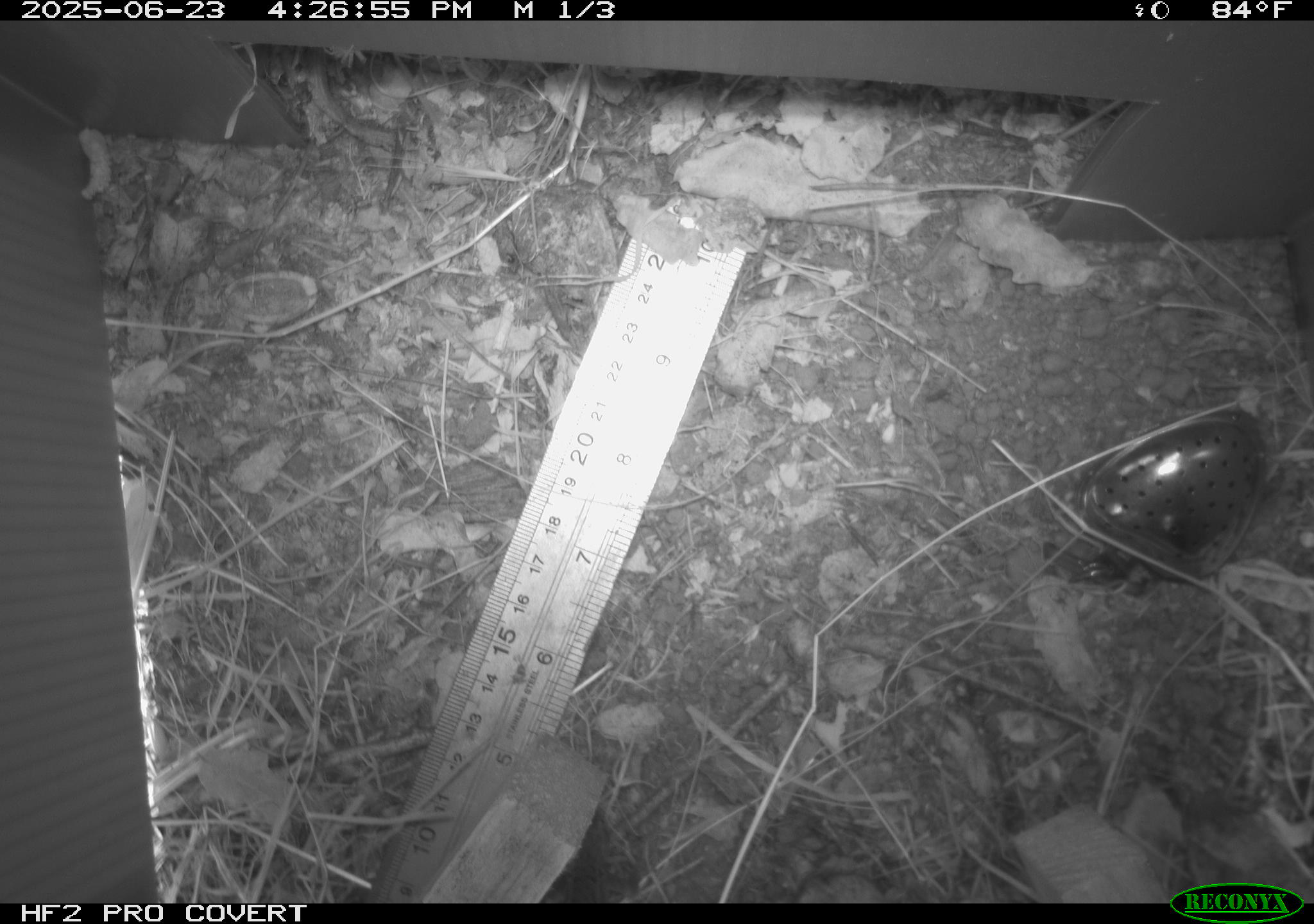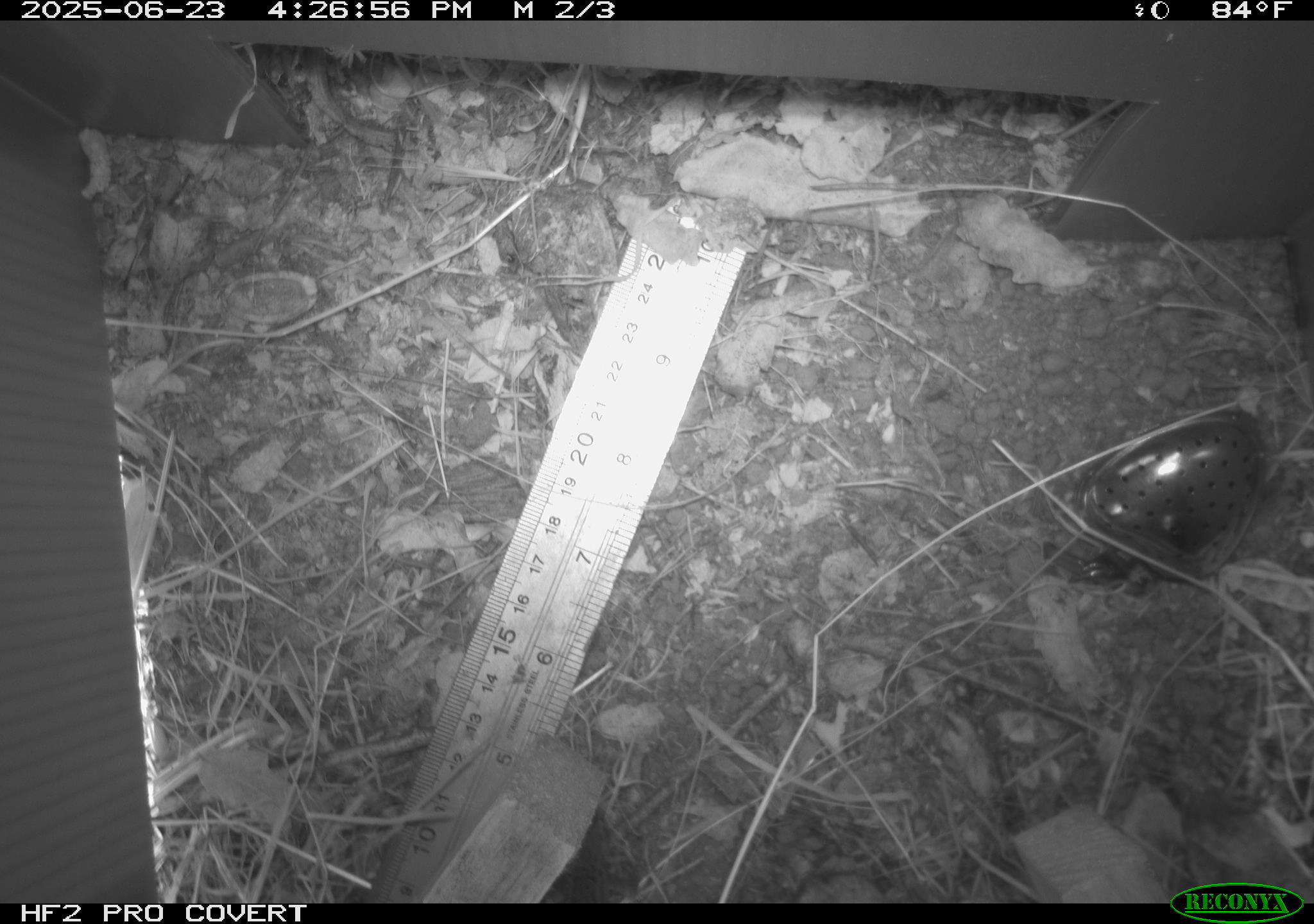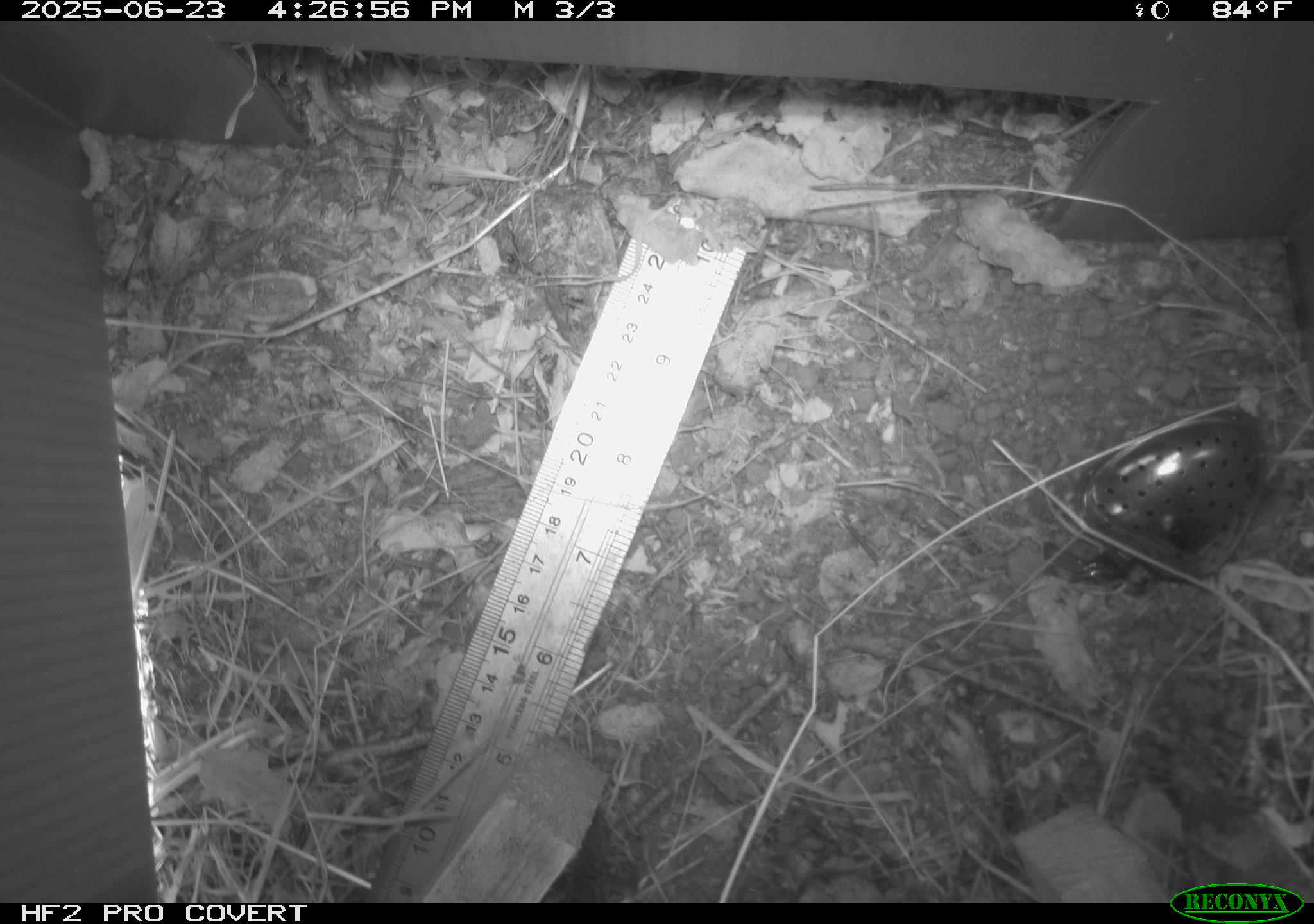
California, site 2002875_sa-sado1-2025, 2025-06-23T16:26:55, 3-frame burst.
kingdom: Animalia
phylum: Chordata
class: Reptilia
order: Squamata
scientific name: Squamata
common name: lizards and snakes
Lizards and snakes (Squamata).